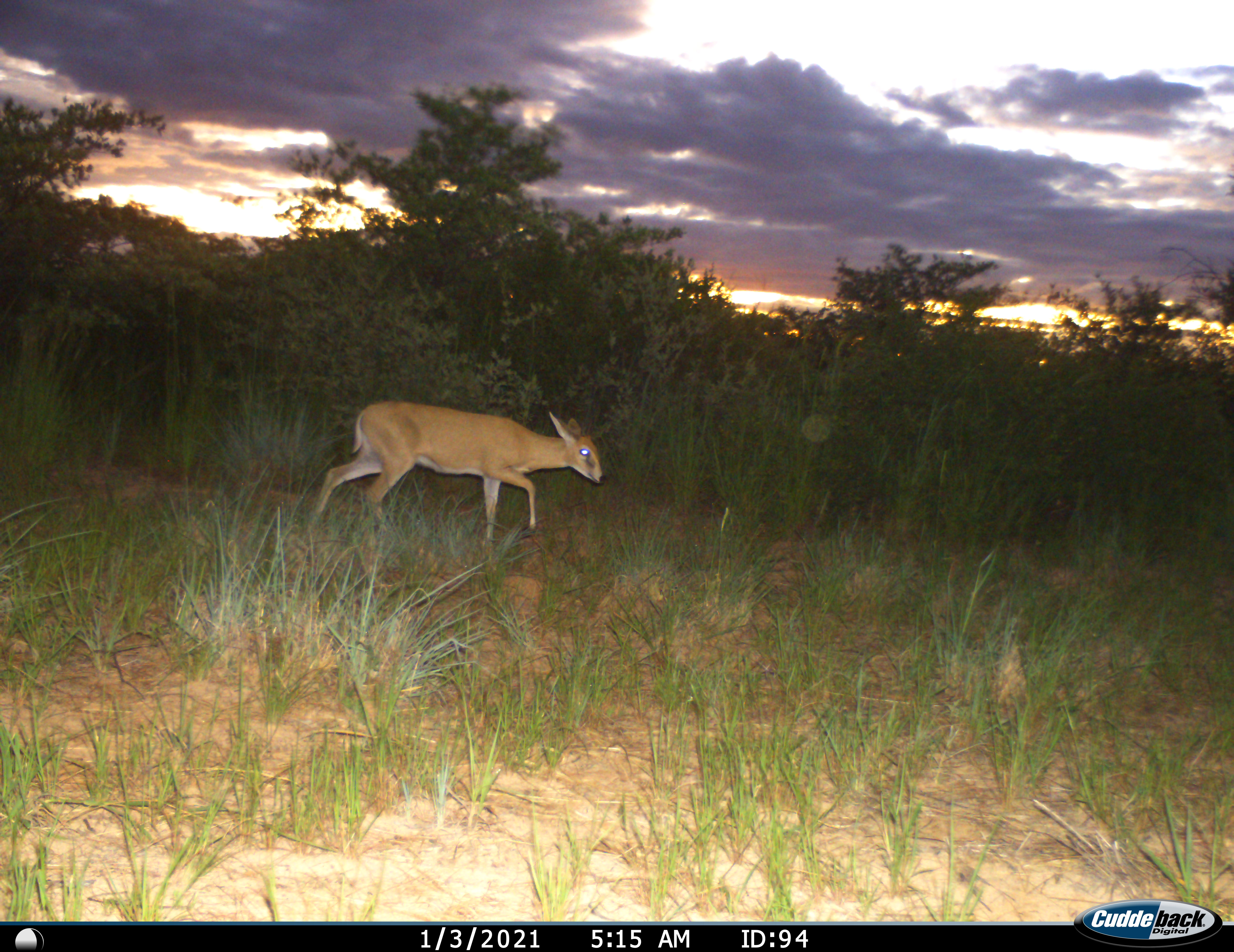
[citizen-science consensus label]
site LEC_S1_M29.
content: unidentified animal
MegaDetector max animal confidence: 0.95